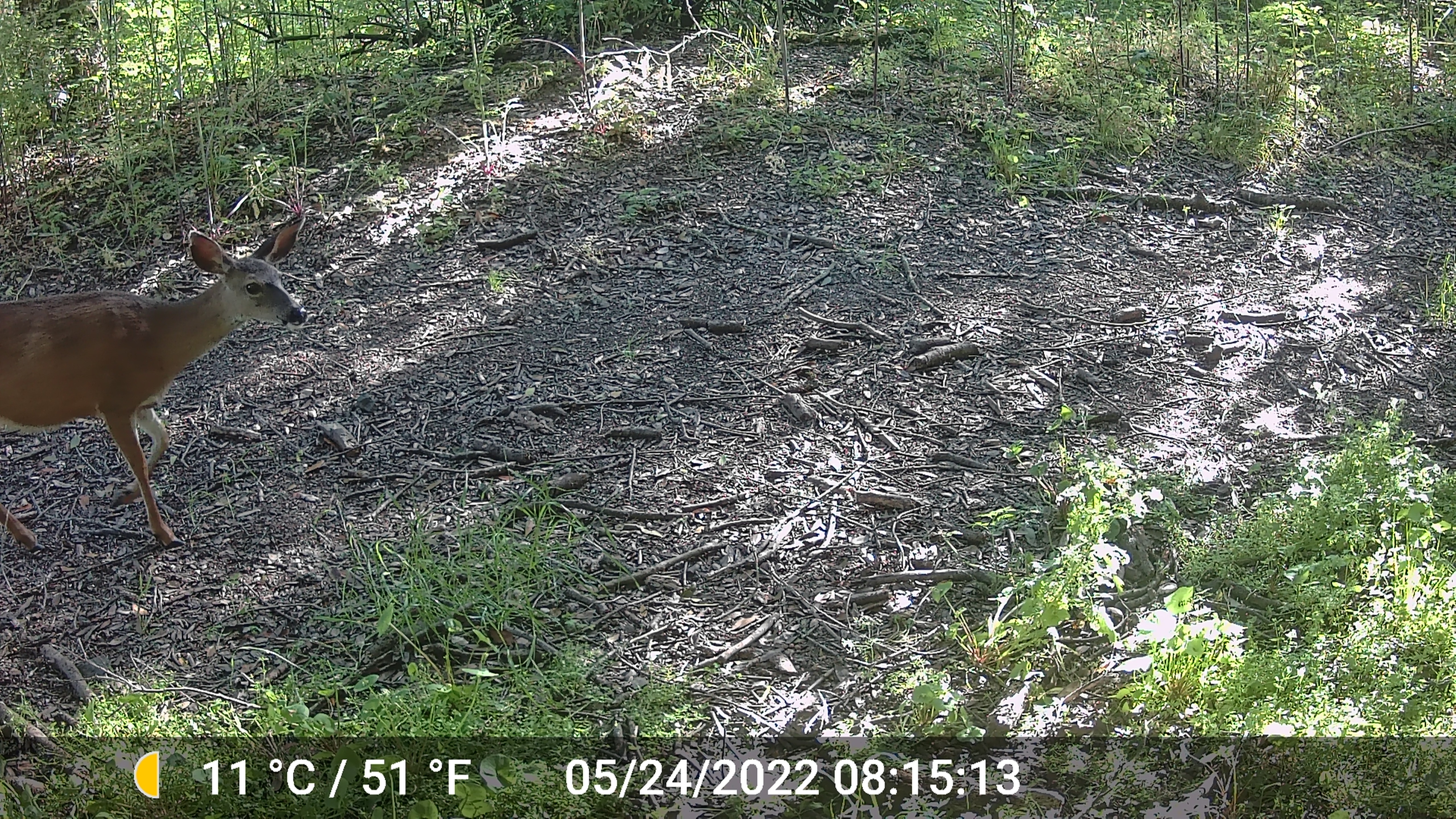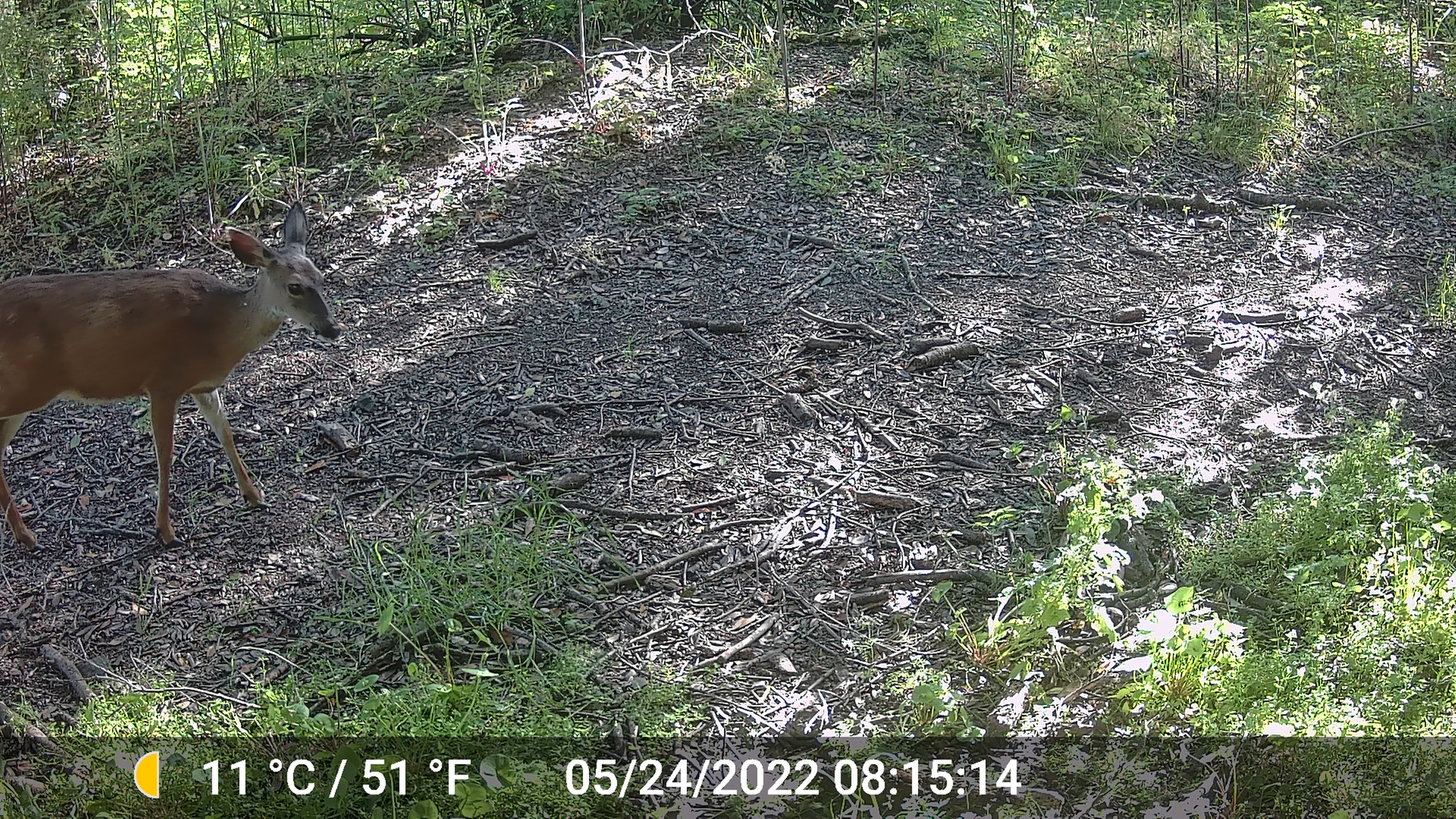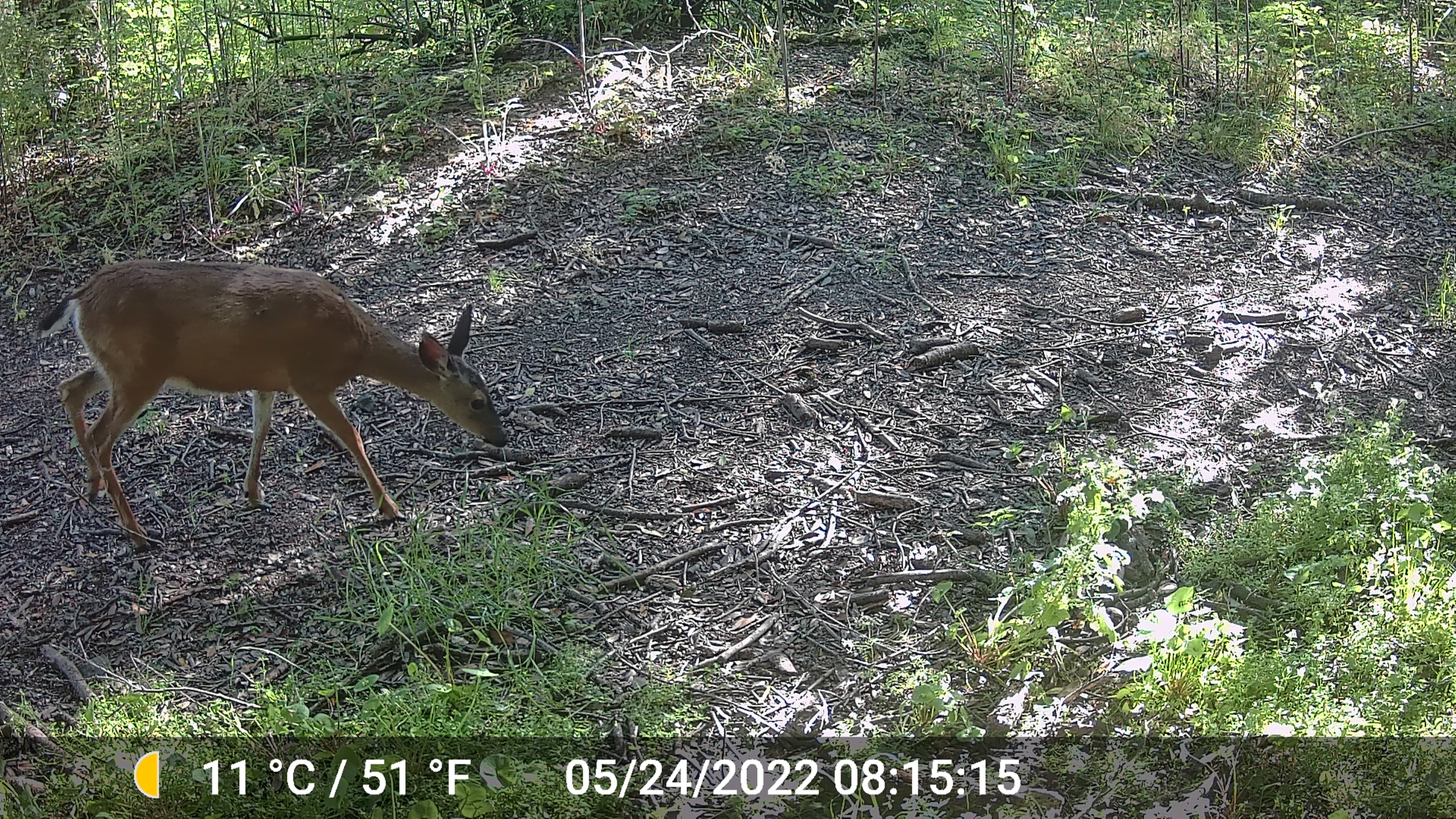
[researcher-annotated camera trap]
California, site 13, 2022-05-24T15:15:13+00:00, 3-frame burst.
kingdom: Animalia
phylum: Chordata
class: Mammalia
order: Artiodactyla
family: Cervidae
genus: Odocoileus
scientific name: Odocoileus hemionus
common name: mule deer